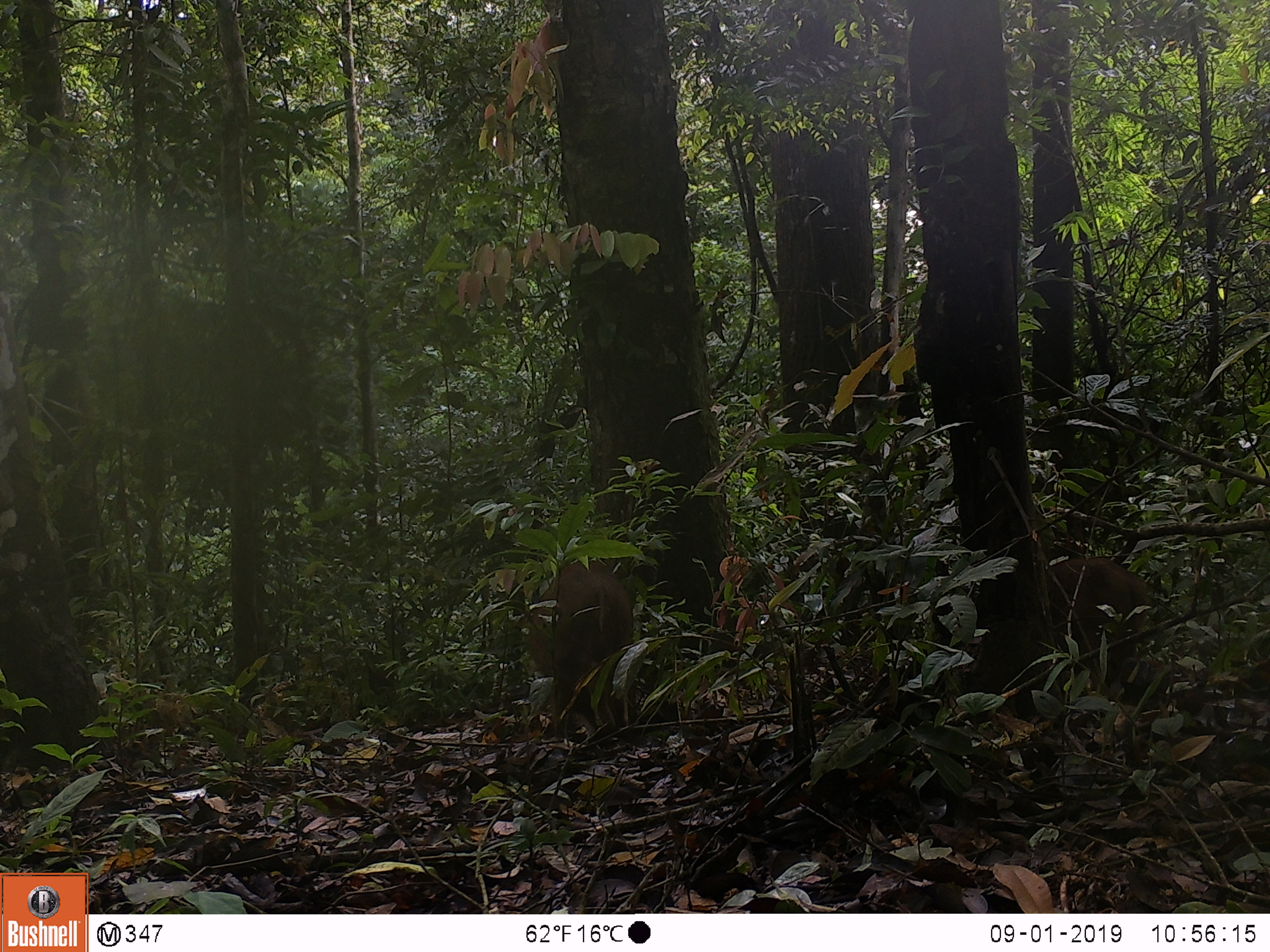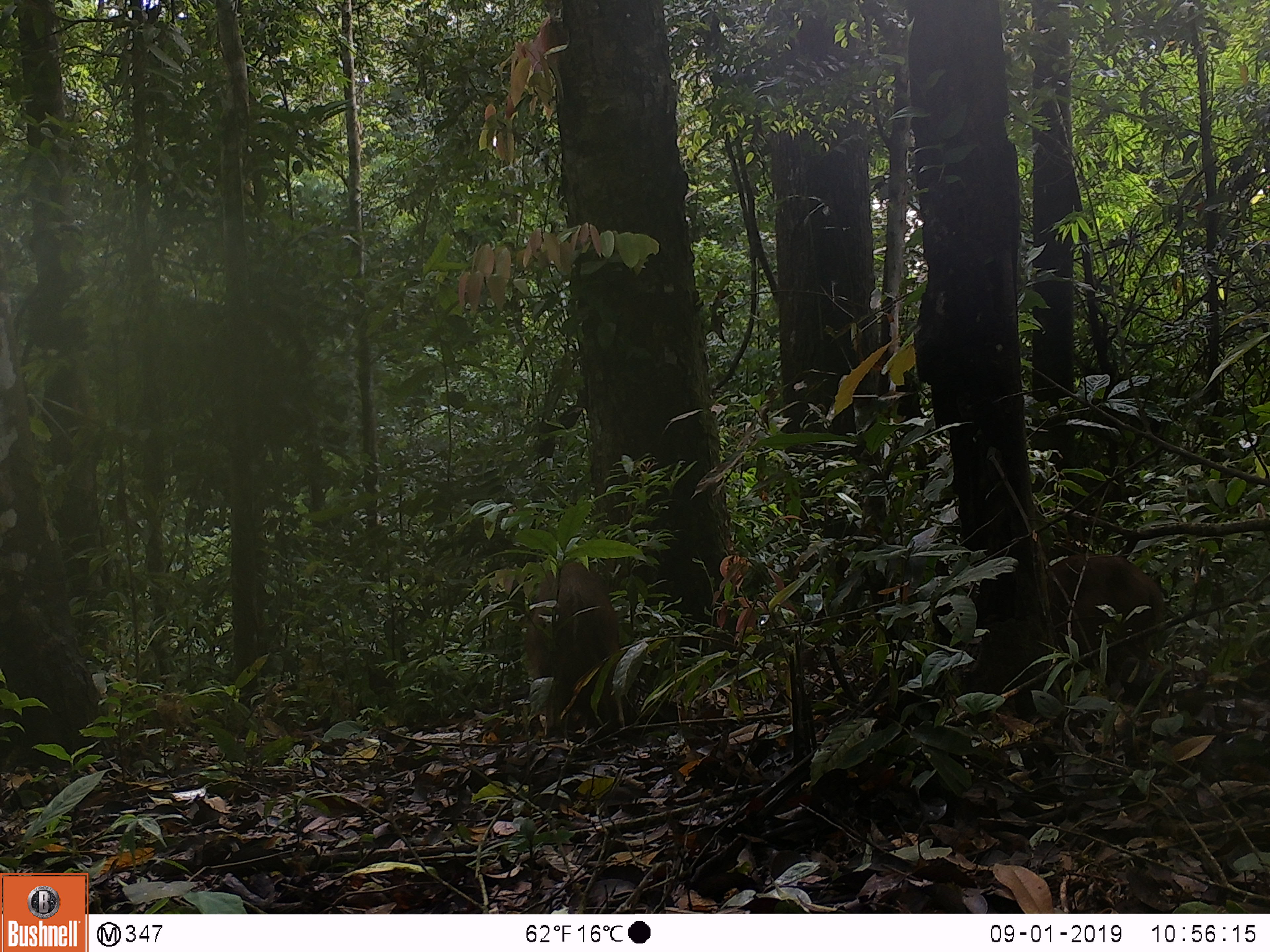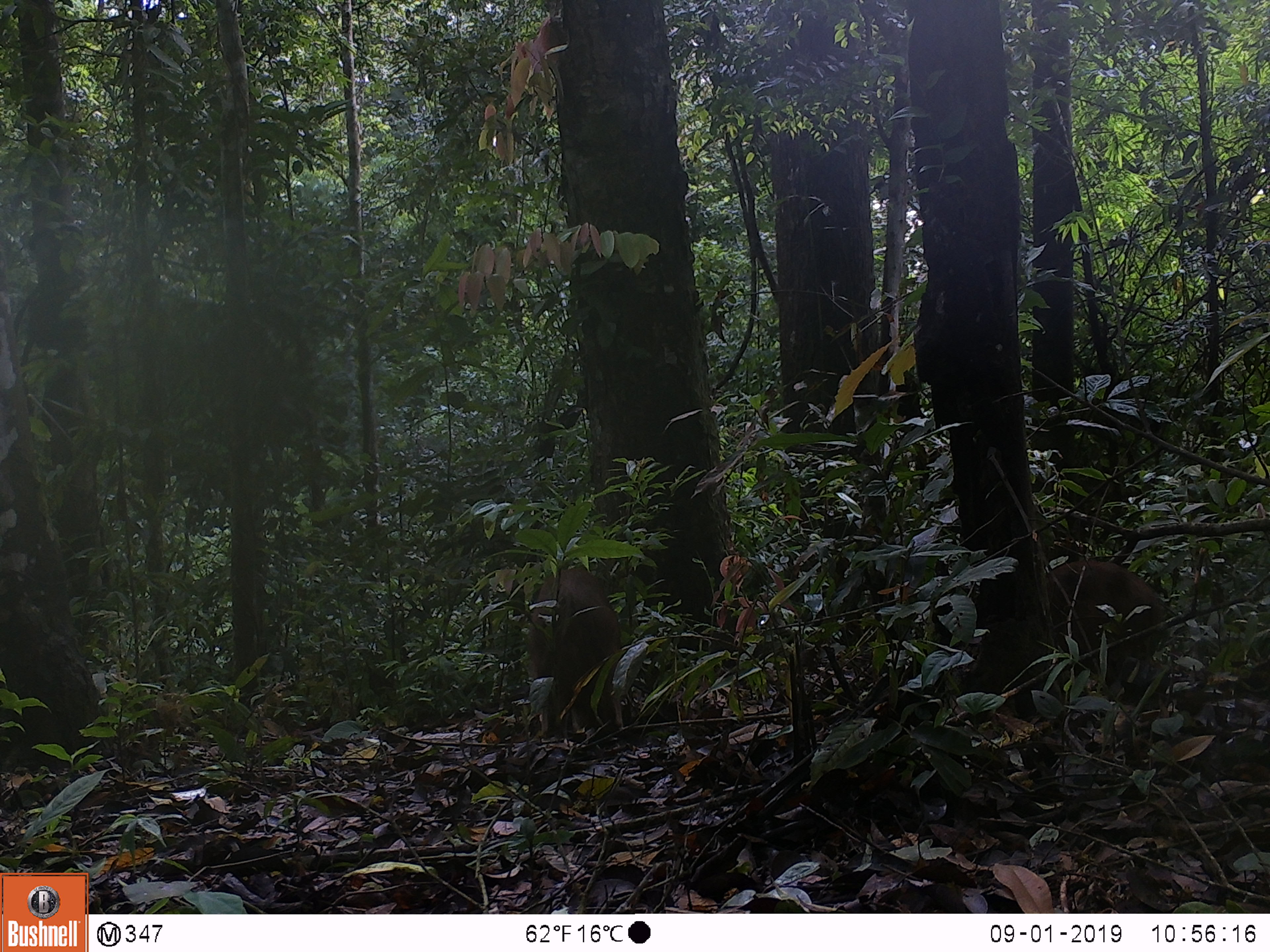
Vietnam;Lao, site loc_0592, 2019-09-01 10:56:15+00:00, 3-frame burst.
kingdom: Animalia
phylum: Chordata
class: Mammalia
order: Artiodactyla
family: Suidae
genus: Sus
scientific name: Sus scrofa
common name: eurasian wild pig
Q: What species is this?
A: Eurasian wild pig (Sus scrofa).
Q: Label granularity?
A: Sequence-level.